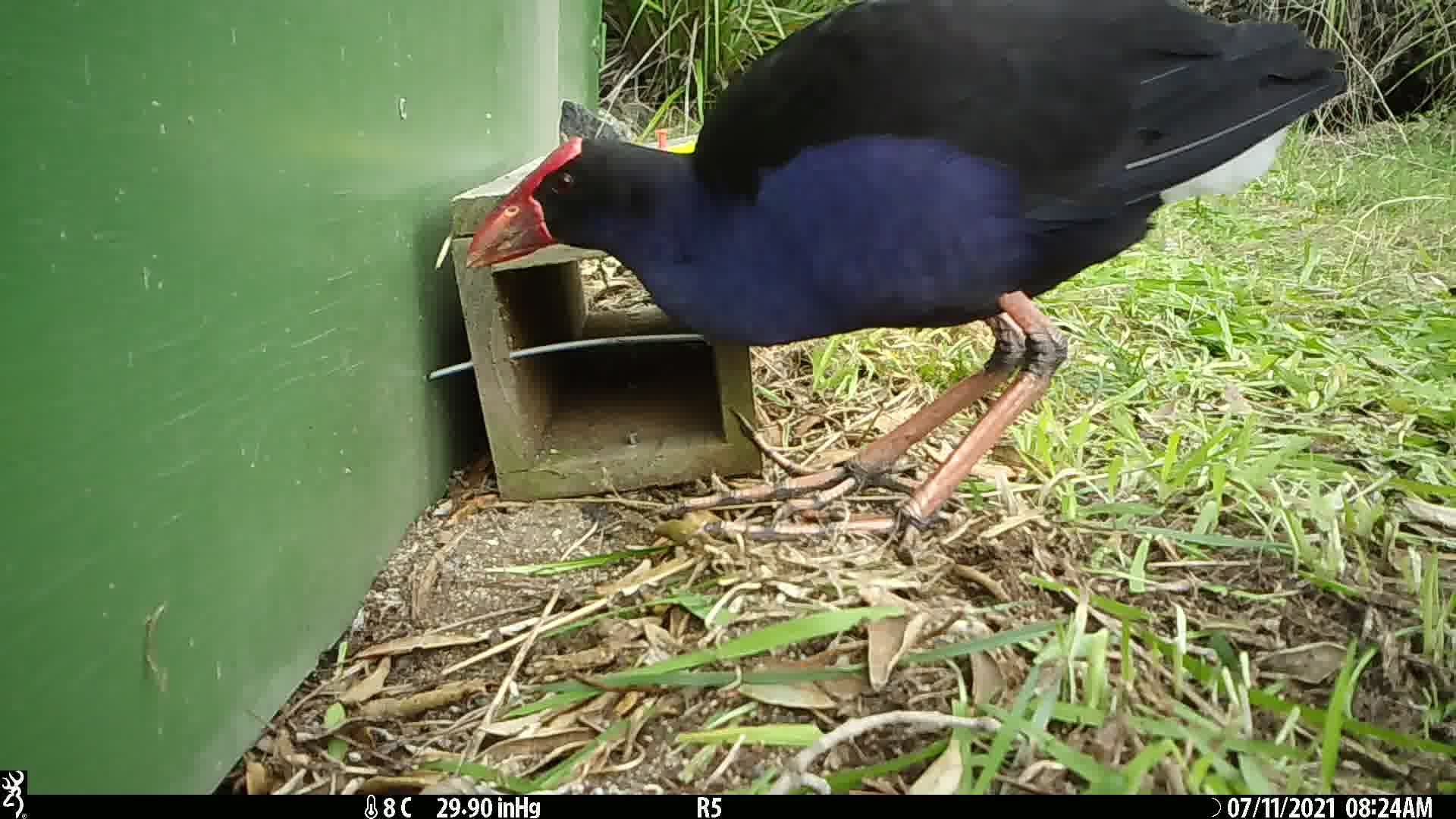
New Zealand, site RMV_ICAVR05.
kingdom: Animalia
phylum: Chordata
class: Aves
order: Gruiformes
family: Rallidae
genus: Porphyrio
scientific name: Porphyrio melanotus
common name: australasian swamphen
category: pukeko